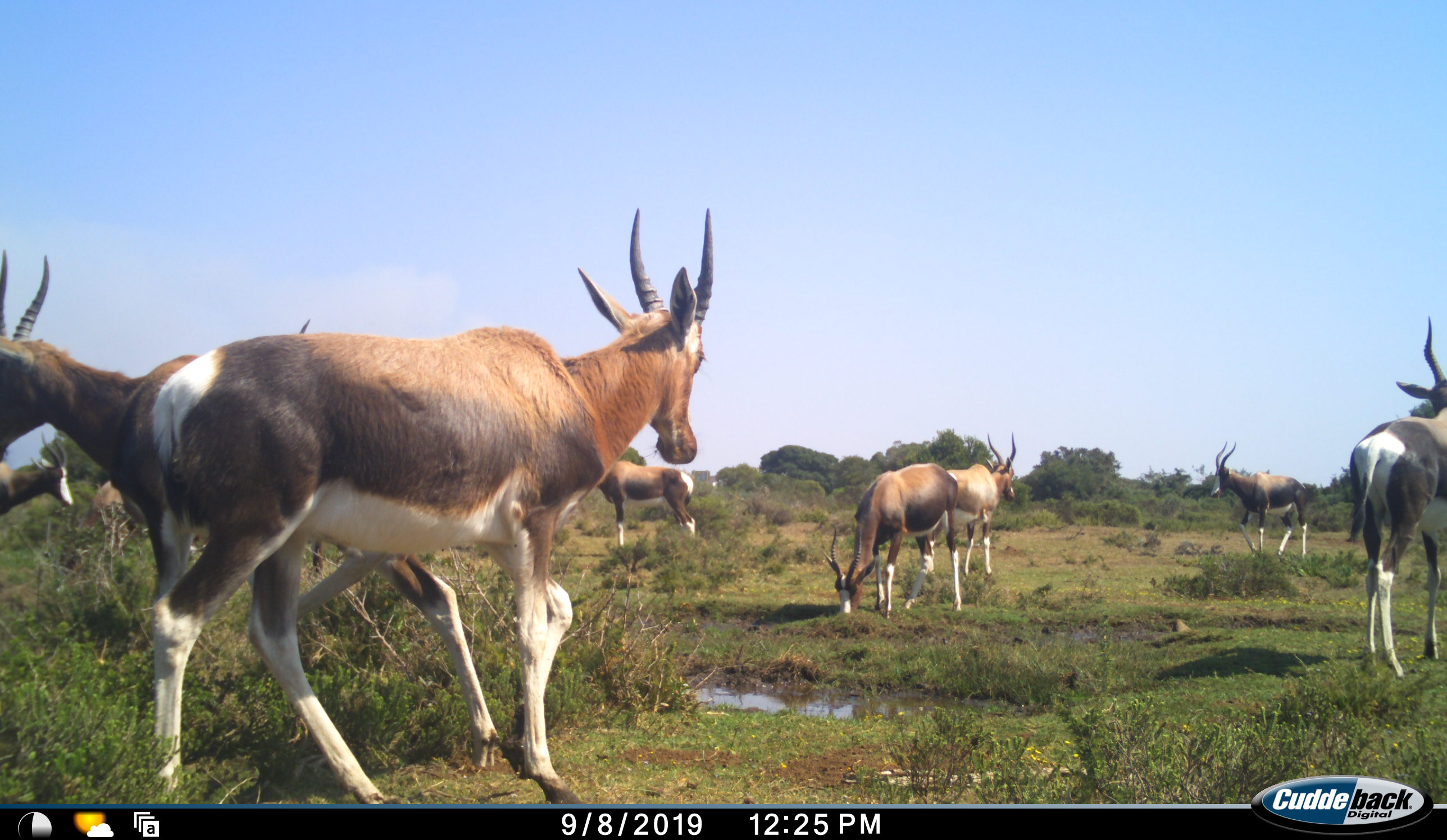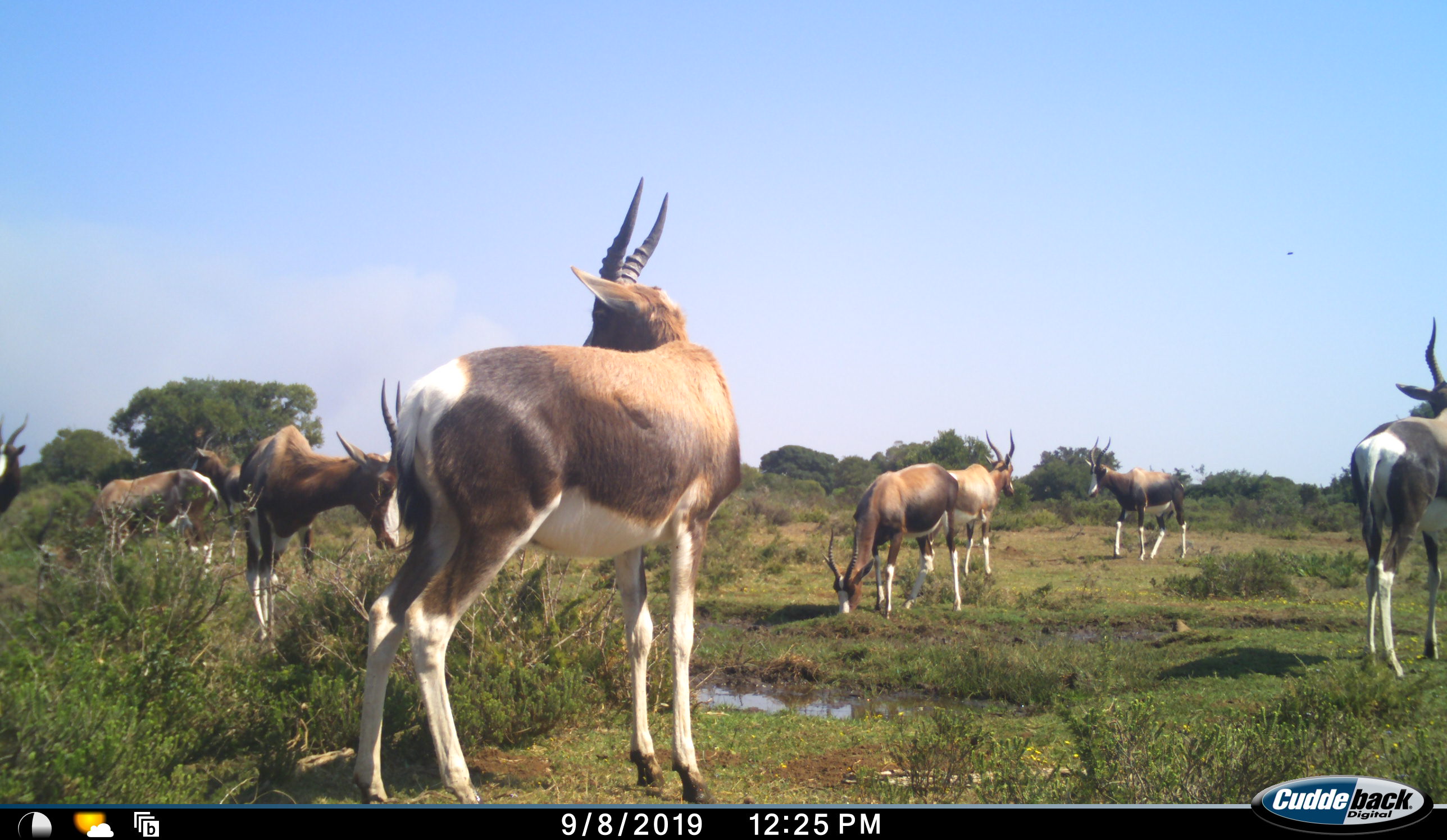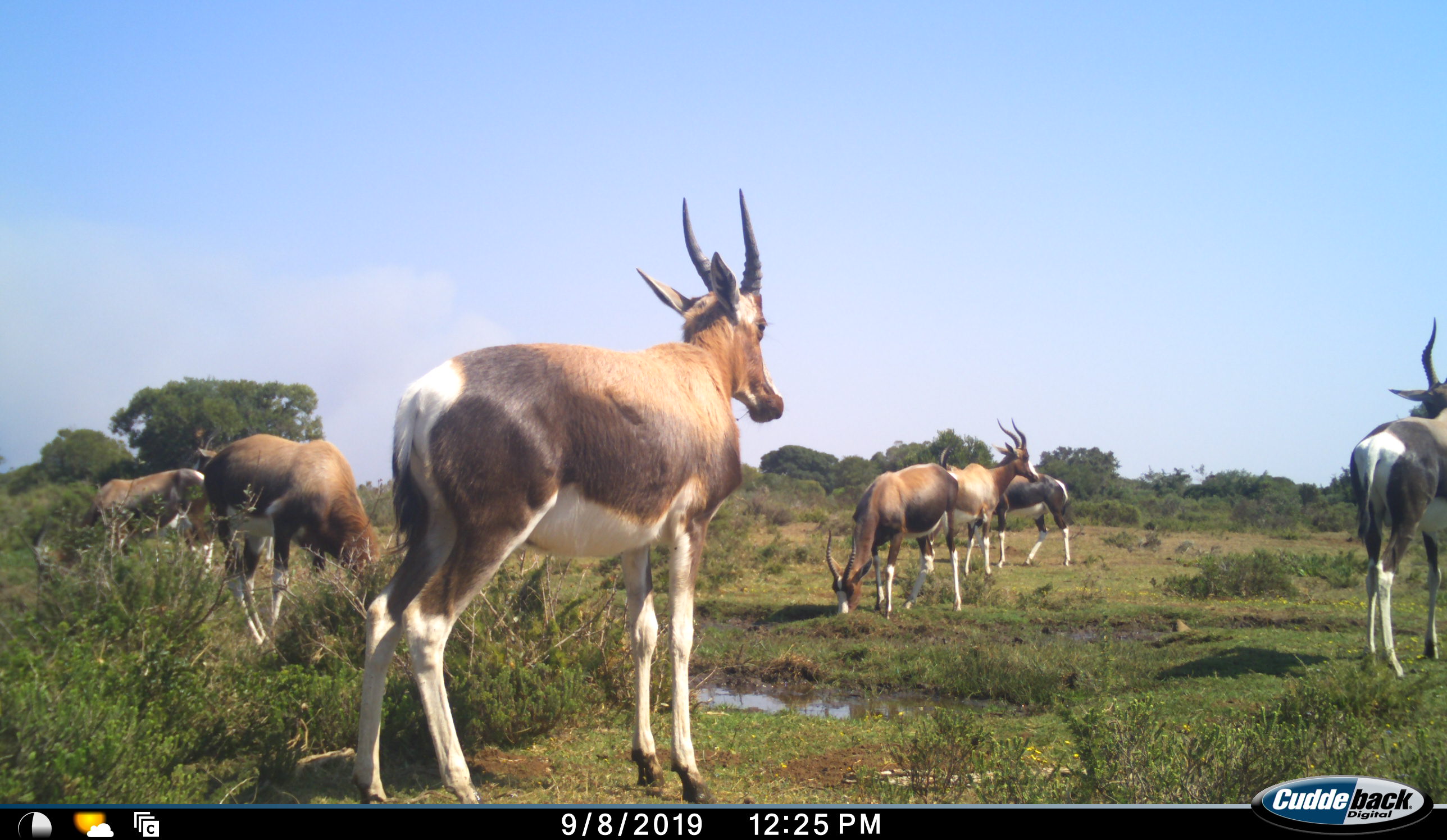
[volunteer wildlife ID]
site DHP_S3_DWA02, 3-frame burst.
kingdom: Animalia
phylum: Chordata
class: Mammalia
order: Artiodactyla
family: Bovidae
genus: Damaliscus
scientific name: Damaliscus pygargus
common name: bontebok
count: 11-50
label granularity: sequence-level